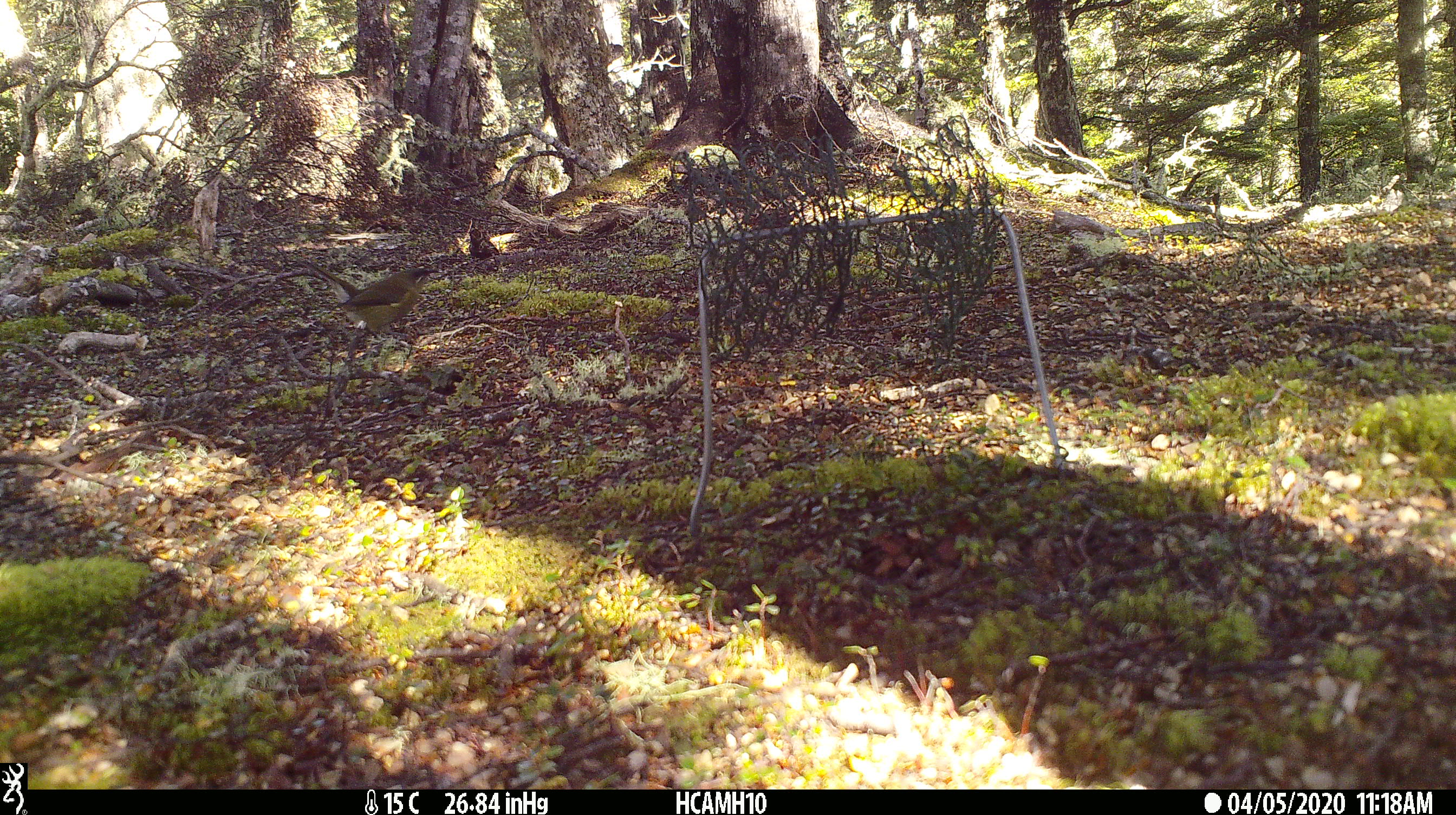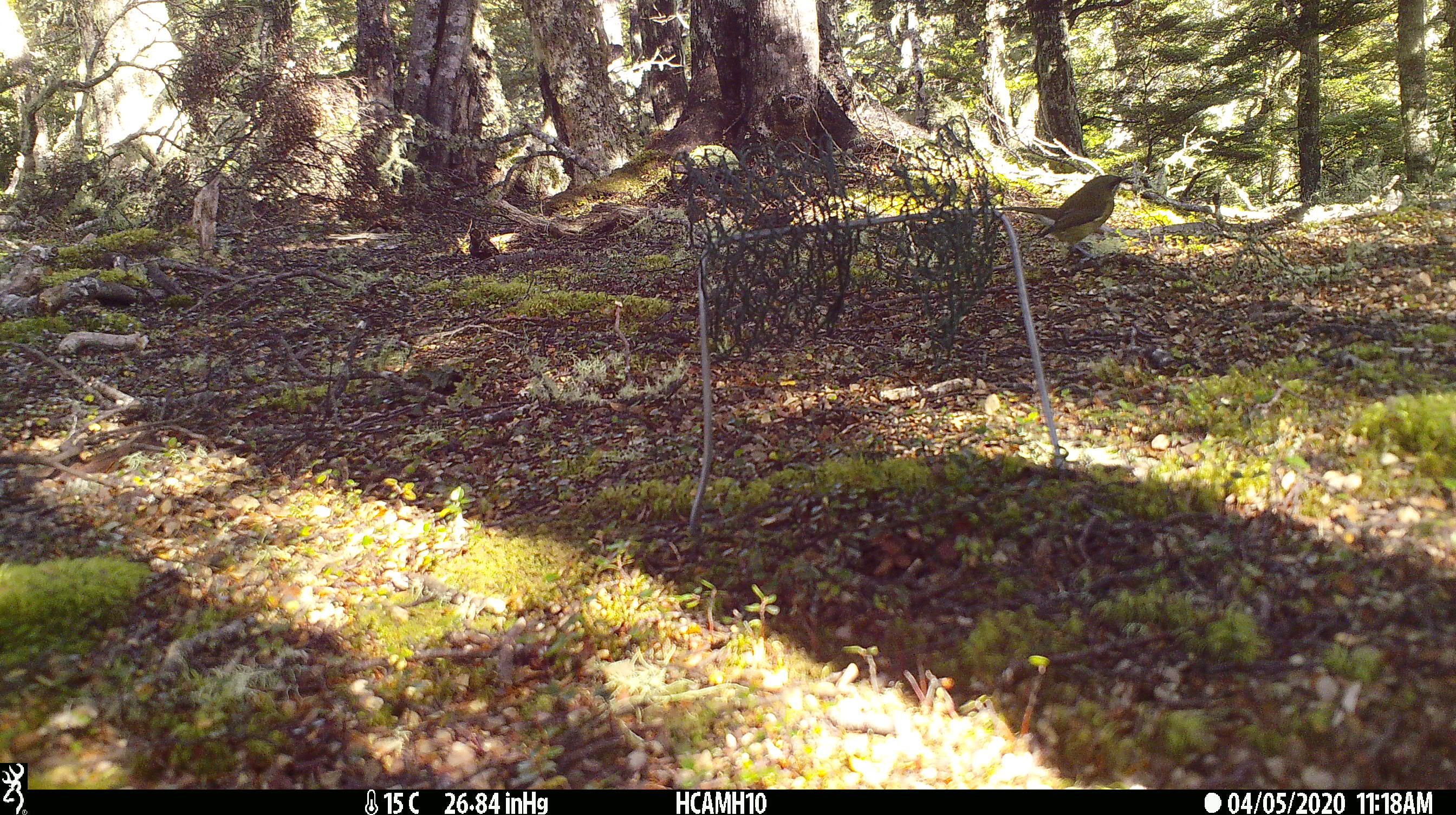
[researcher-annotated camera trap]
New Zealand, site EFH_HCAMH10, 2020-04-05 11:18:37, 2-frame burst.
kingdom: Animalia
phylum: Chordata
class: Aves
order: Passeriformes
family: Meliphagidae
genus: Anthornis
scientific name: Anthornis melanura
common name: new zealand bellbird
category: bellbird